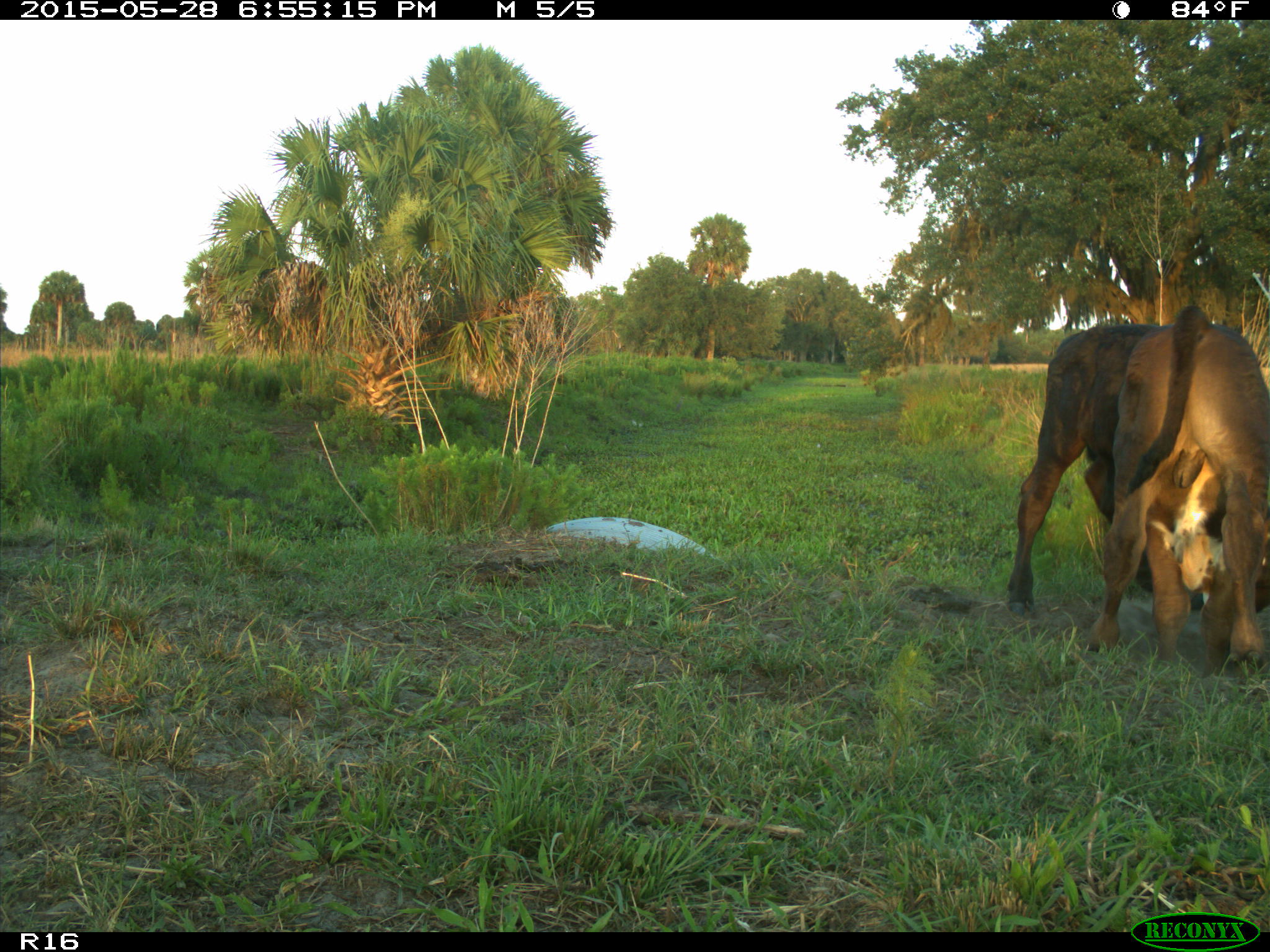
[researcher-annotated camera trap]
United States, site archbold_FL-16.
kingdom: Animalia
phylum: Chordata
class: Mammalia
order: Artiodactyla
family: Bovidae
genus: Bos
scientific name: Bos taurus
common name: domestic cow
Bos taurus (domestic cow).